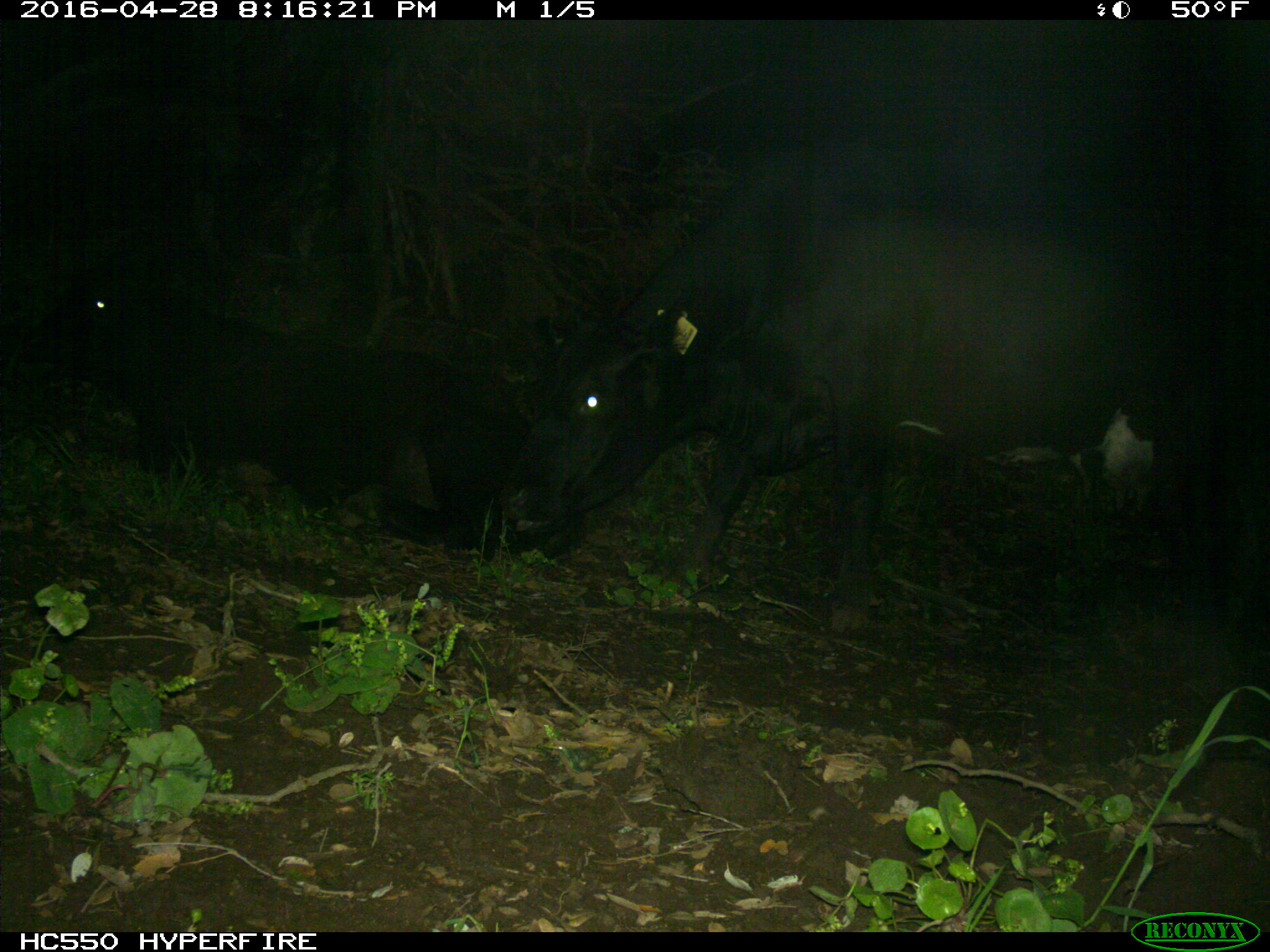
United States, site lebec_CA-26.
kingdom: Animalia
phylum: Chordata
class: Mammalia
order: Artiodactyla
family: Bovidae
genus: Bos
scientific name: Bos taurus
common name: domestic cow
Bos taurus (domestic cow).